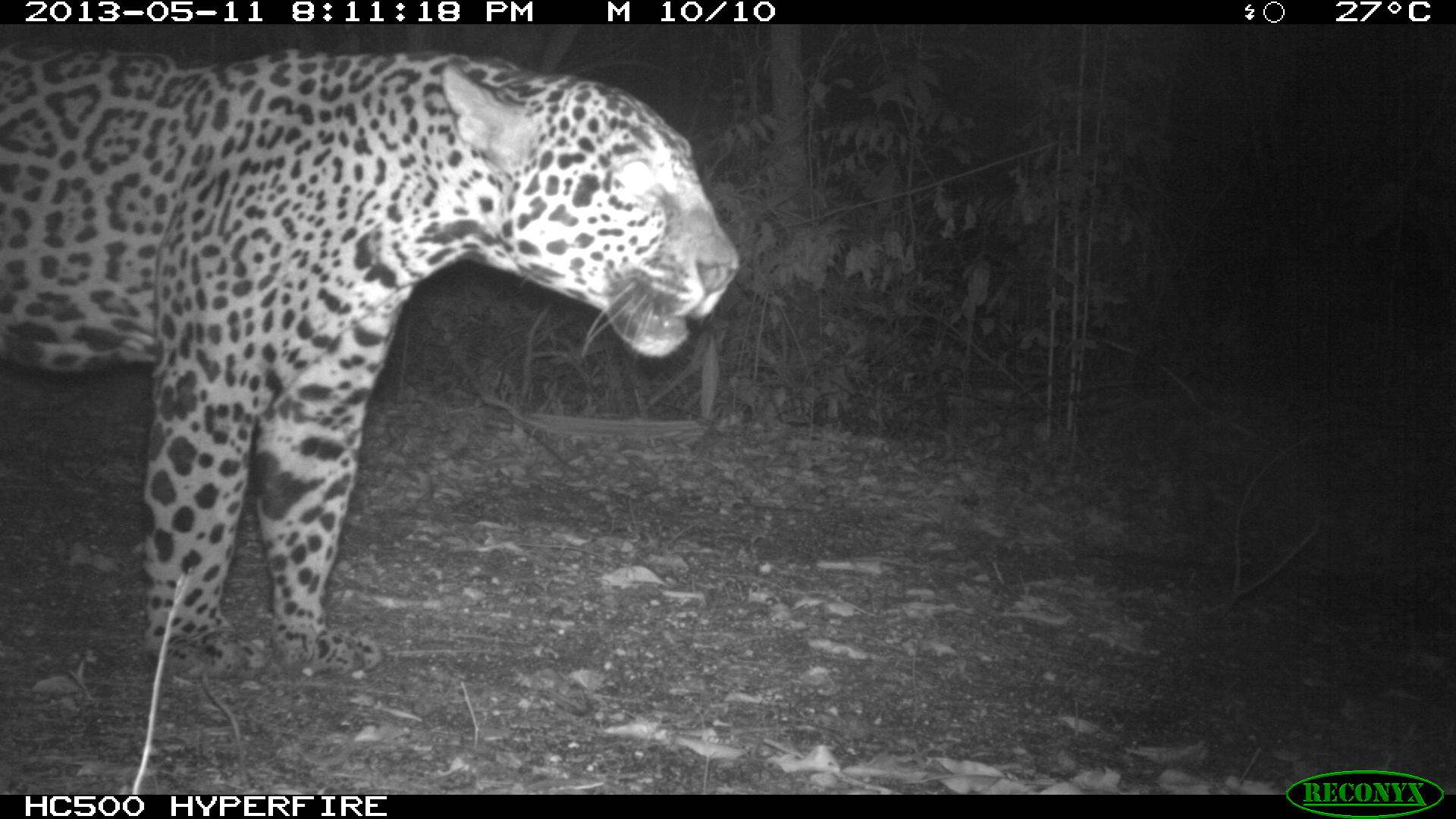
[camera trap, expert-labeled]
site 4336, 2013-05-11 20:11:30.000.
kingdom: Animalia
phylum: Chordata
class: Mammalia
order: Carnivora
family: Felidae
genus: Panthera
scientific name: Panthera onca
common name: jaguar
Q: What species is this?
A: Panthera onca (jaguar).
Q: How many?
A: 1.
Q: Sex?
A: Male.